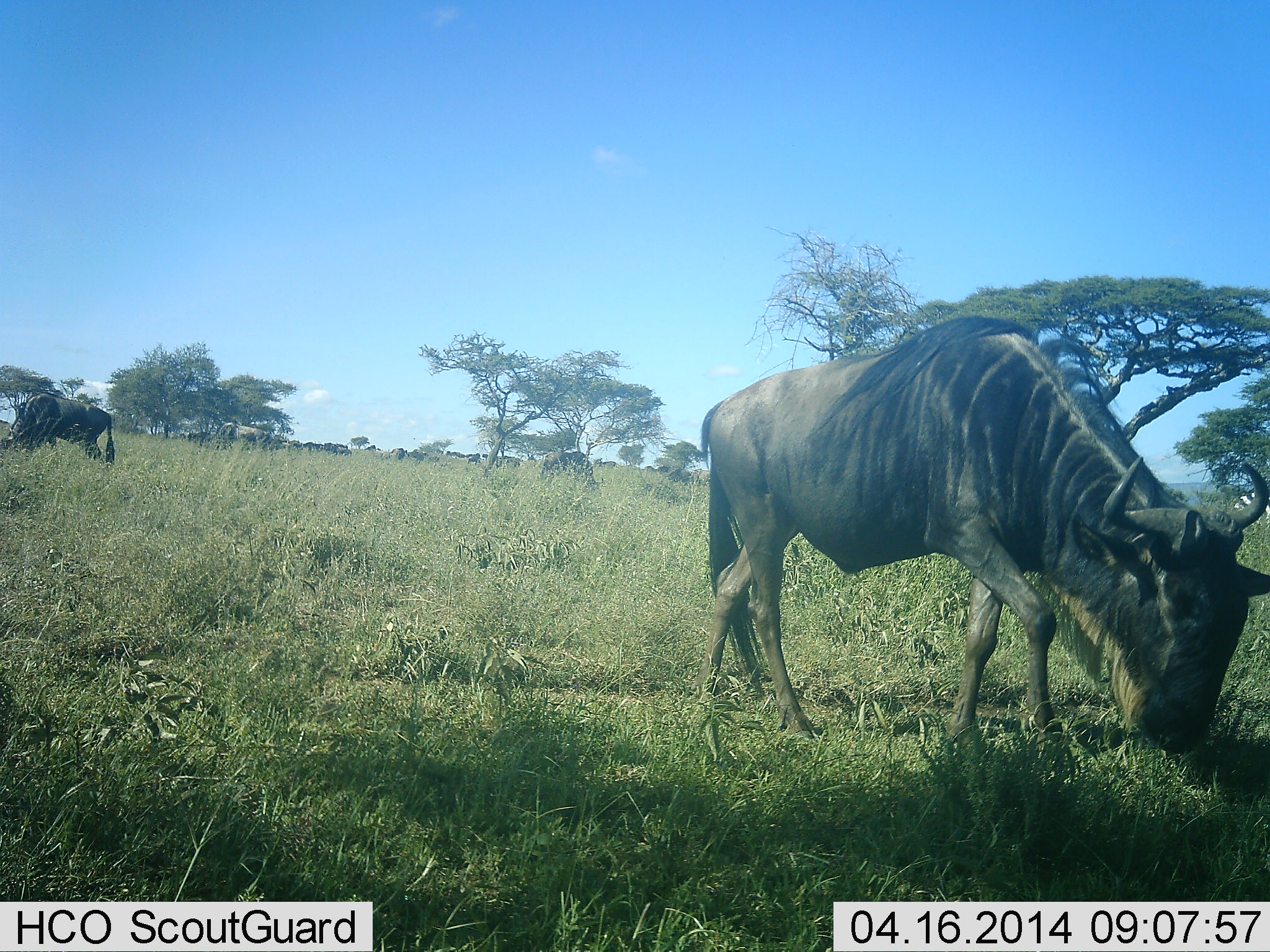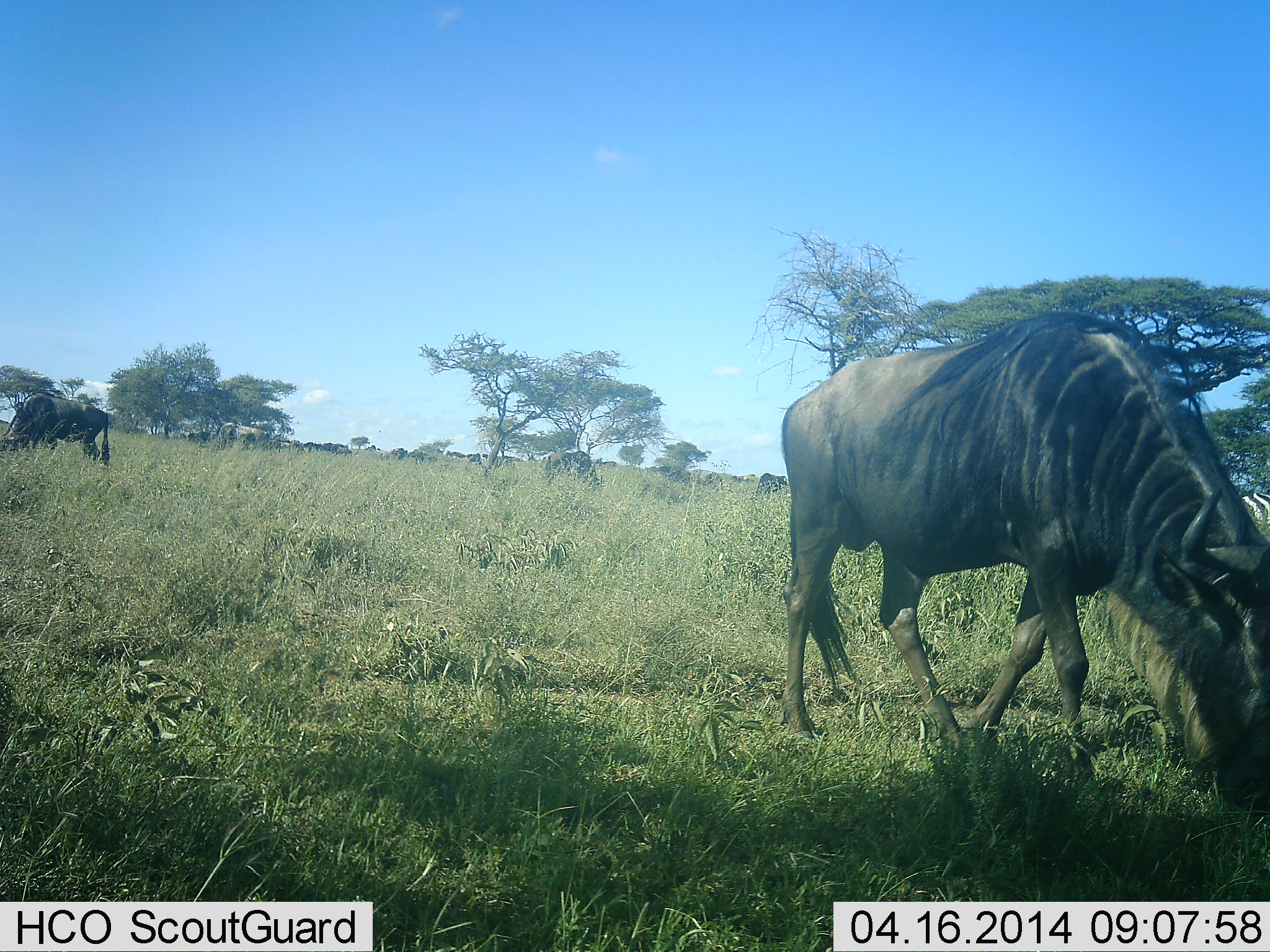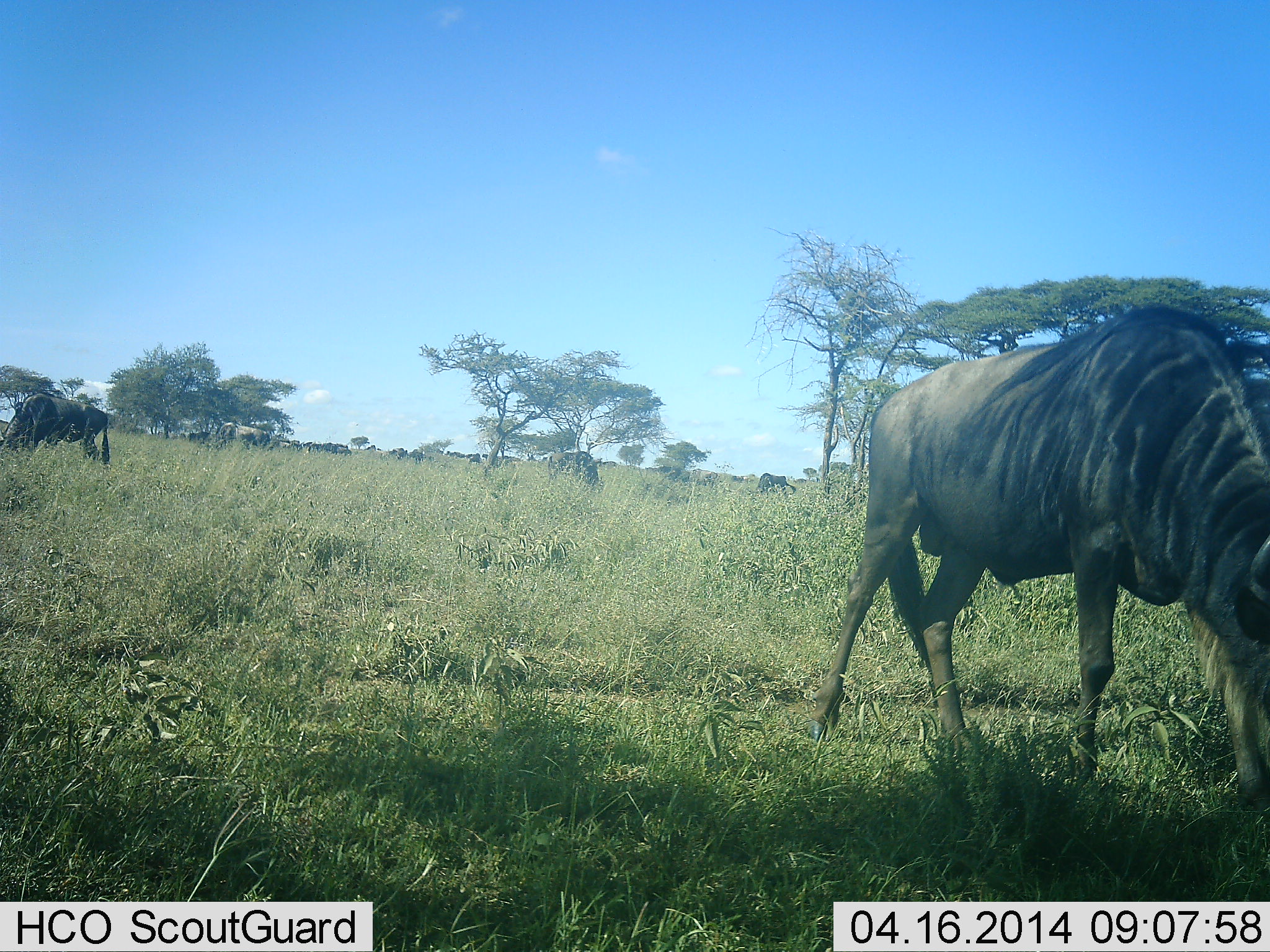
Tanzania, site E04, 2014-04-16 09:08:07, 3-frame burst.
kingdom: Animalia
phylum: Chordata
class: Mammalia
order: Artiodactyla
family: Bovidae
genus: Connochaetes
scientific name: Connochaetes taurinus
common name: blue wildebeest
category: wildebeest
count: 11-50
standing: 17%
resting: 0%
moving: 17%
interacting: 0%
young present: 0%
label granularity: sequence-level